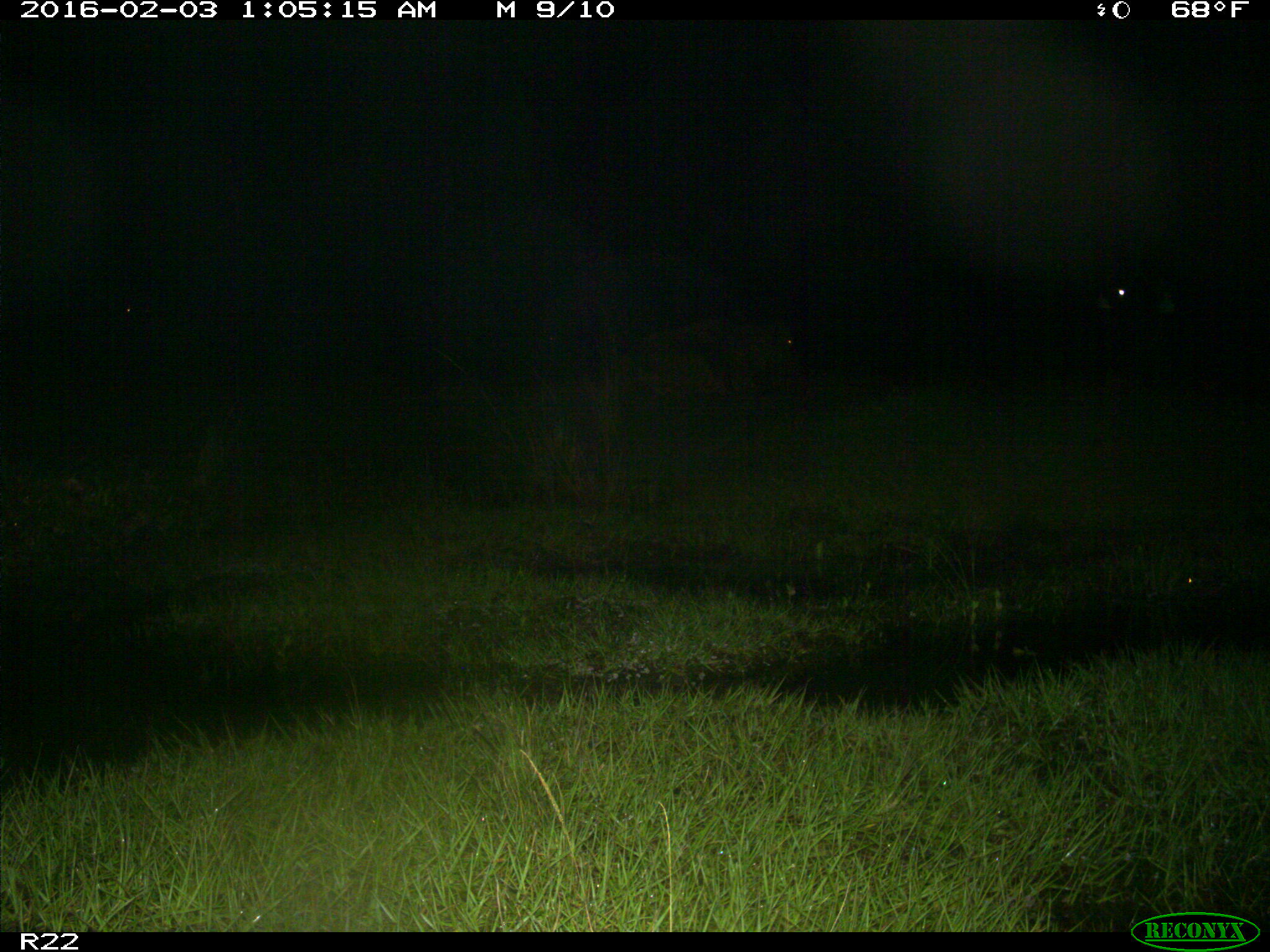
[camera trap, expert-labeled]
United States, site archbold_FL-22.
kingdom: Animalia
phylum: Chordata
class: Mammalia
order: Artiodactyla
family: Cervidae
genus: Odocoileus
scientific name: Odocoileus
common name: deer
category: unidentified deer